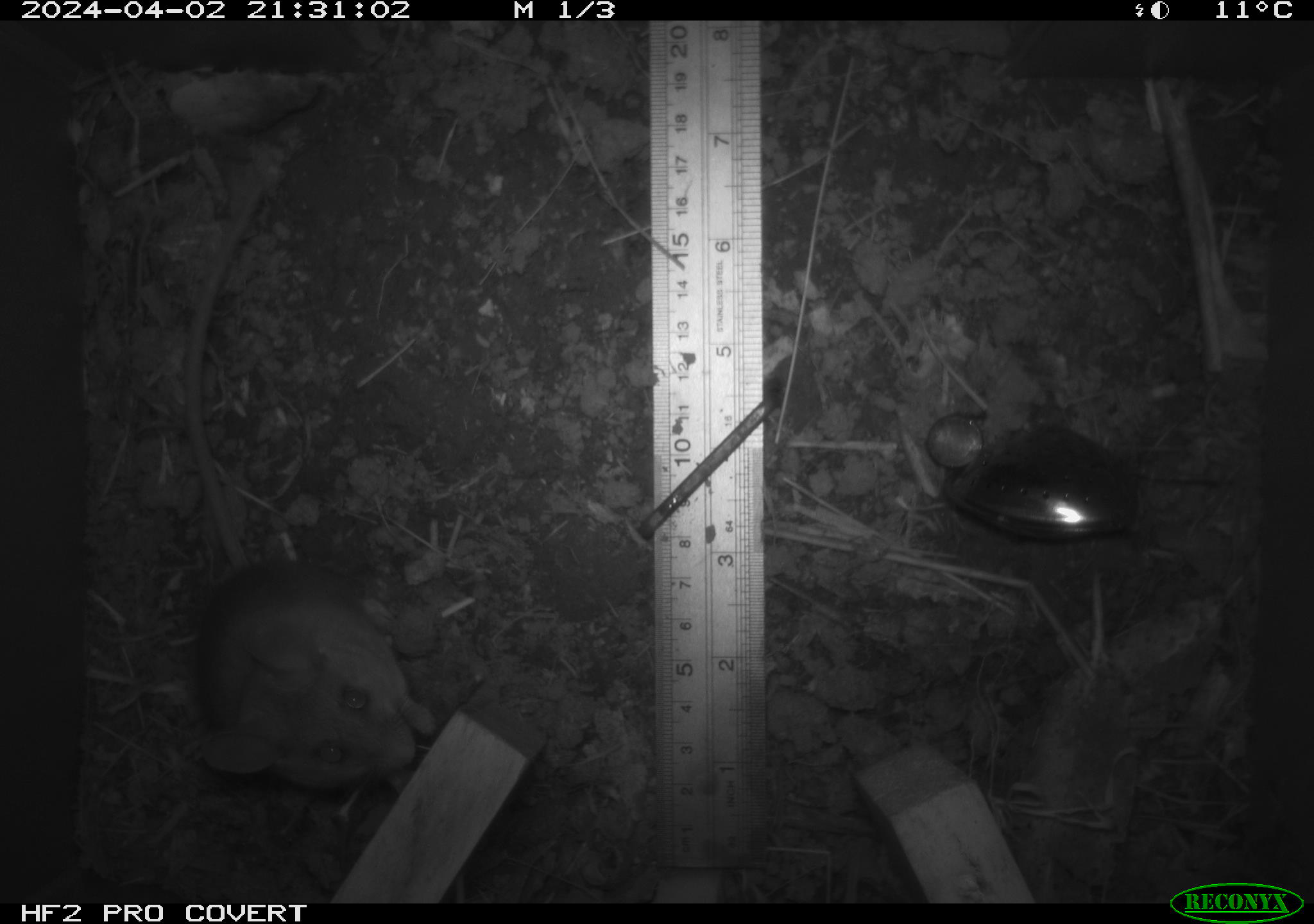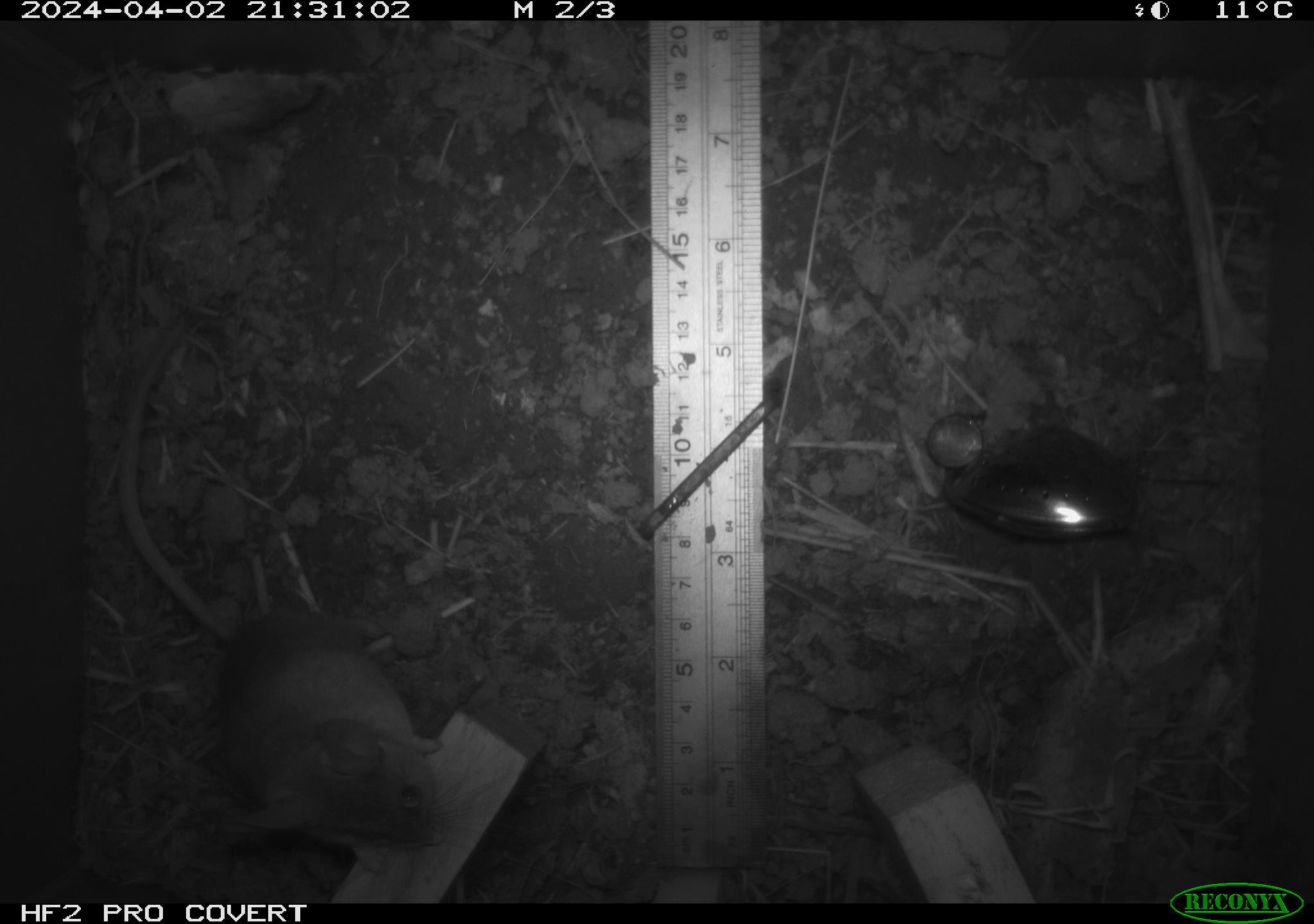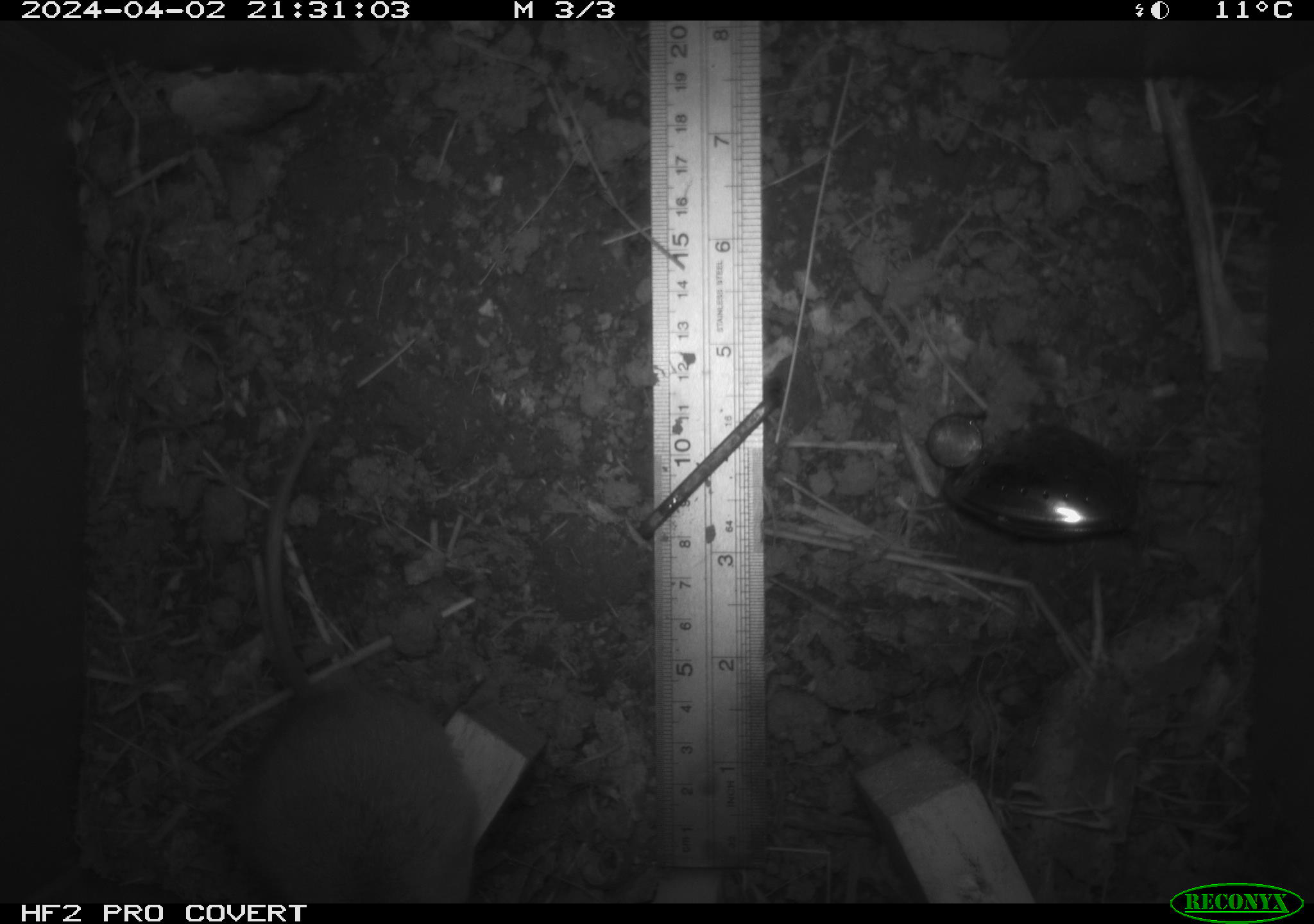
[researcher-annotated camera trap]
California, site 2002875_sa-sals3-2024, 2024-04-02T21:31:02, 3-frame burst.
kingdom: Animalia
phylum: Chordata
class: Mammalia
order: Rodentia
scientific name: Rodentia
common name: mouse species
Mouse species (Rodentia).